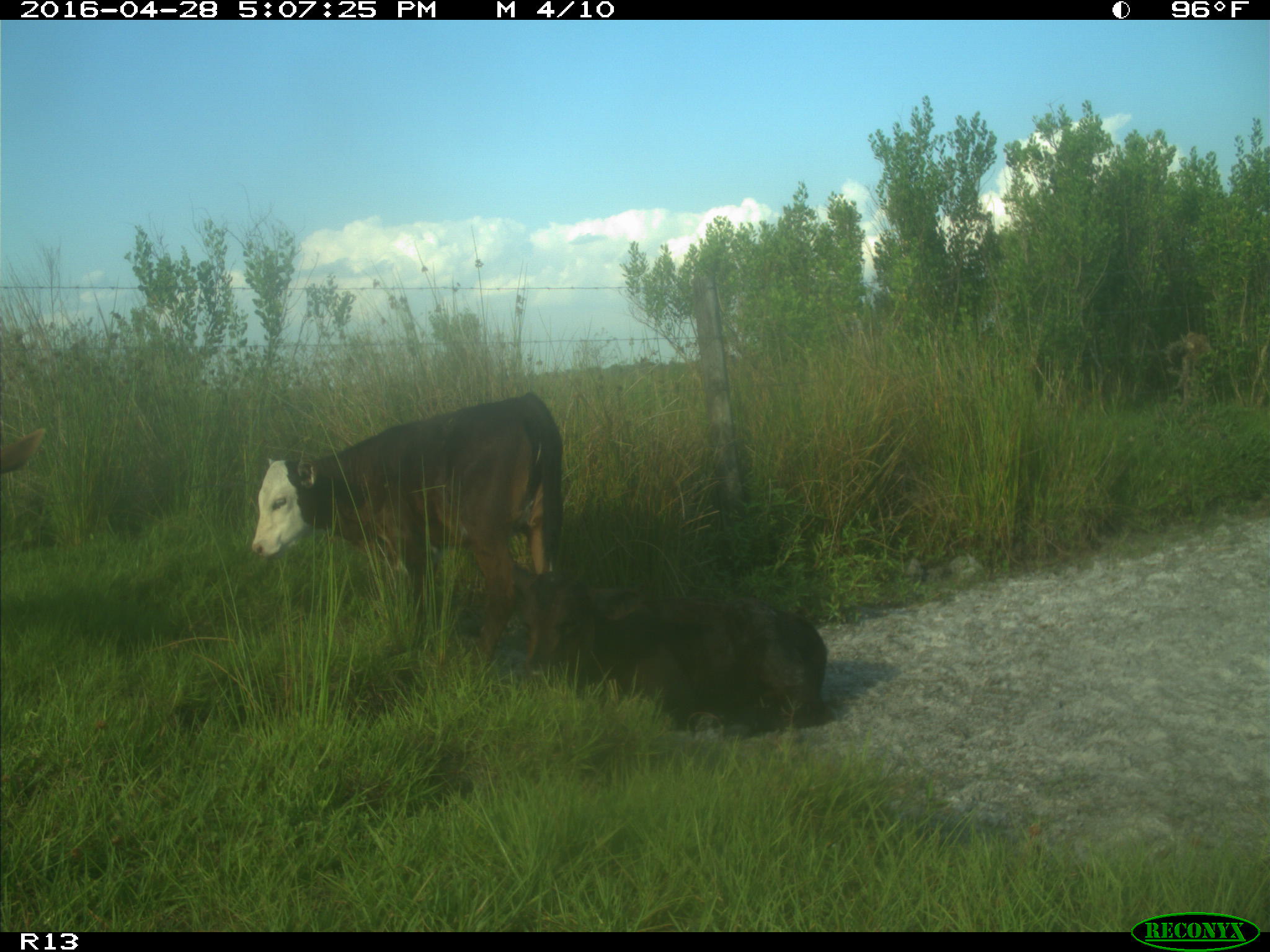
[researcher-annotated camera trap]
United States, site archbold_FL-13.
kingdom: Animalia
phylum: Chordata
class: Mammalia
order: Artiodactyla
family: Bovidae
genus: Bos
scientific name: Bos taurus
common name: domestic cow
Bos taurus (domestic cow).